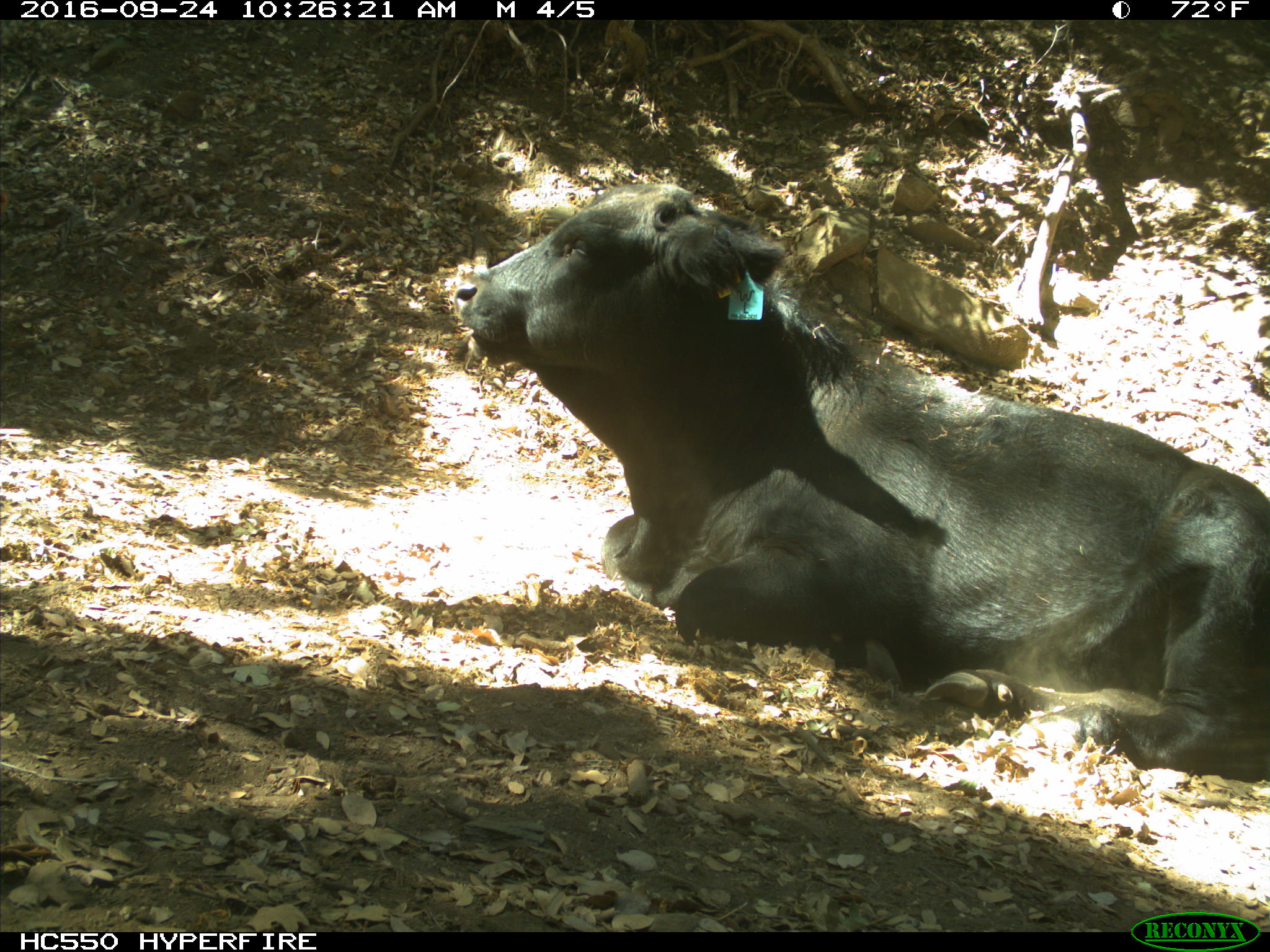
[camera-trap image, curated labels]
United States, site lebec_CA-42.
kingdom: Animalia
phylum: Chordata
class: Mammalia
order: Artiodactyla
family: Bovidae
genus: Bos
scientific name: Bos taurus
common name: domestic cow